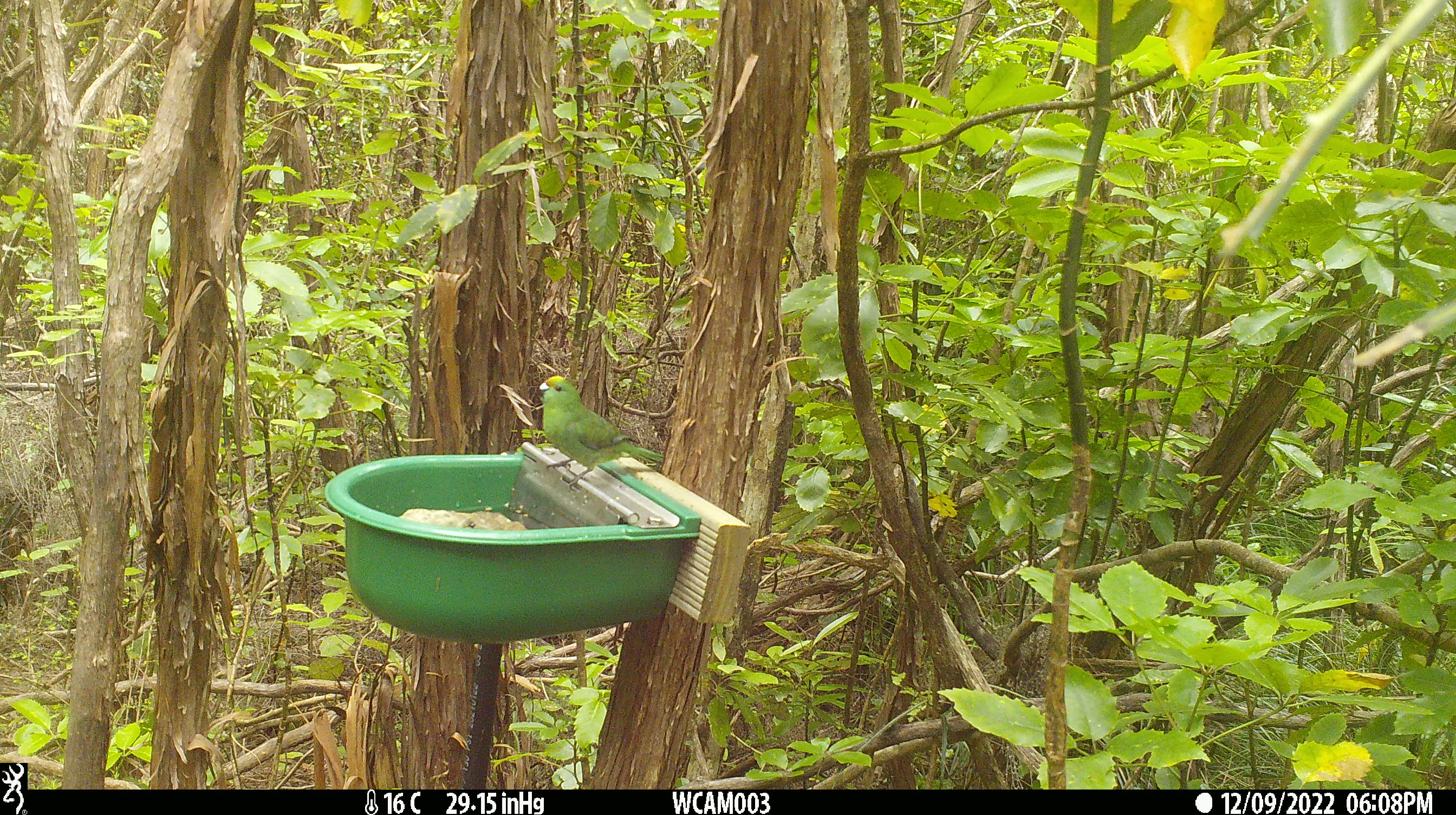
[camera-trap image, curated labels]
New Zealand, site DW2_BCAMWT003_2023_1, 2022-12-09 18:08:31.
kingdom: Animalia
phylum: Chordata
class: Aves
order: Psittaciformes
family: Psittaculidae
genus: Cyanoramphus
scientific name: Cyanoramphus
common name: parakeet